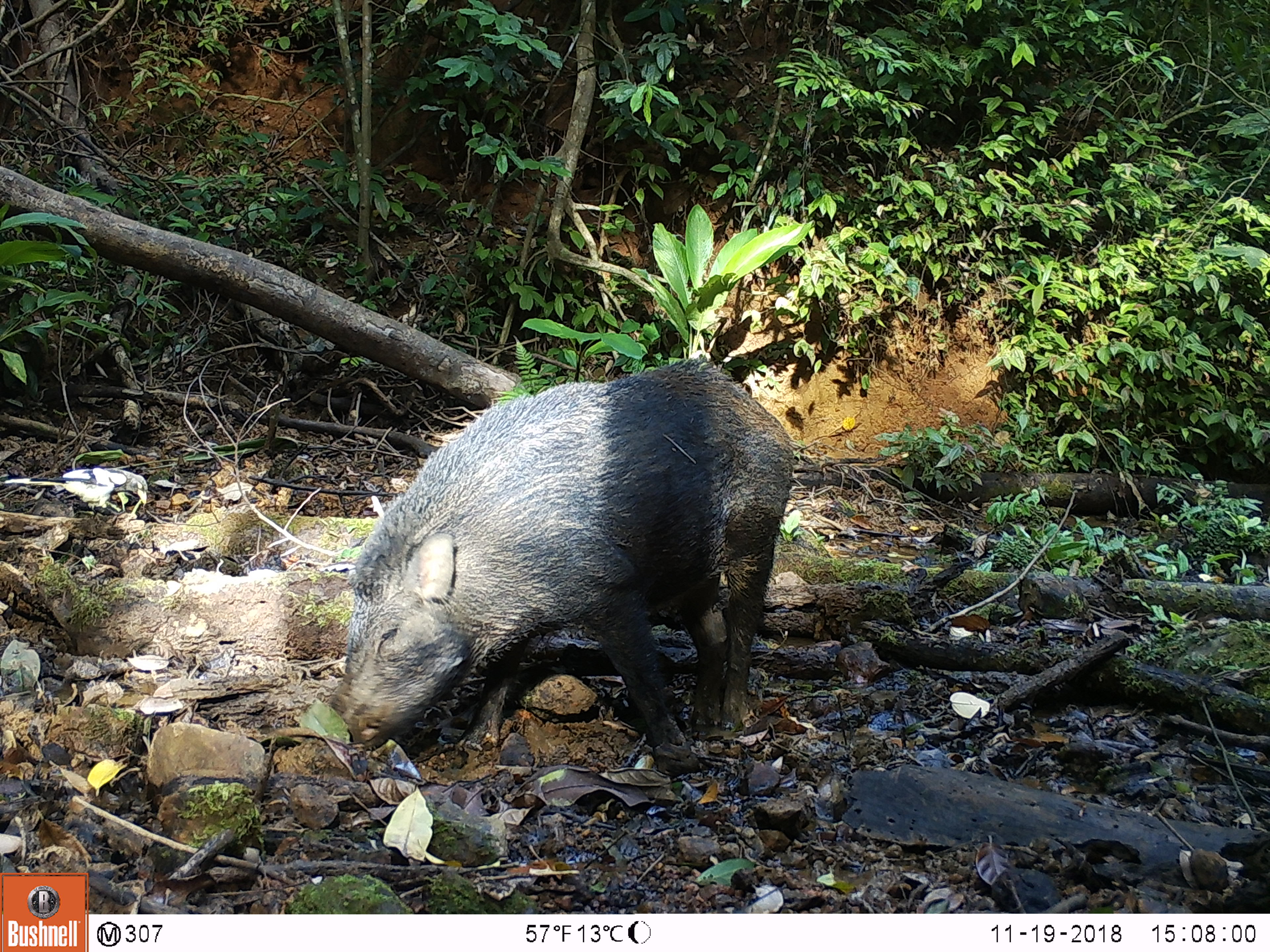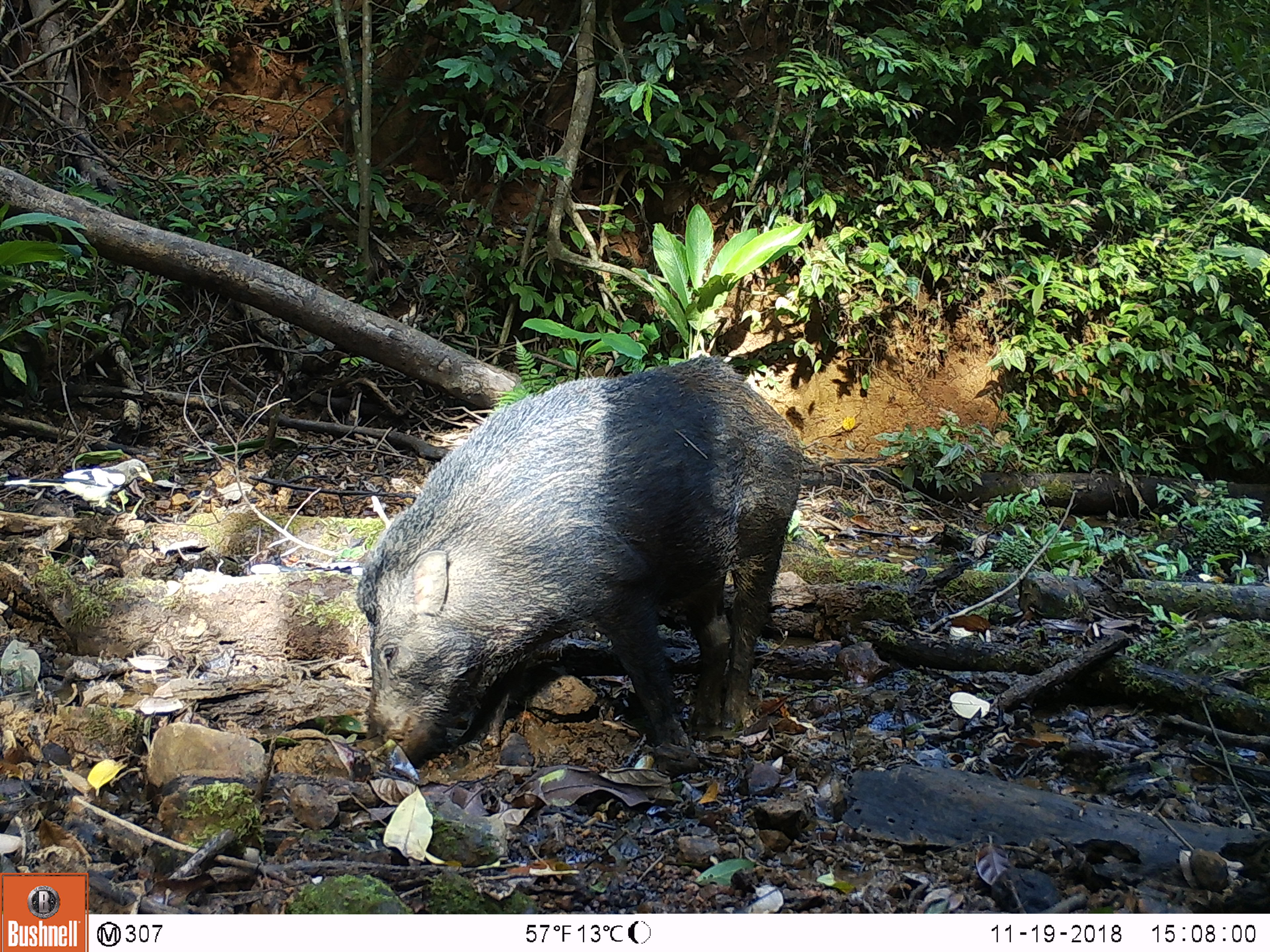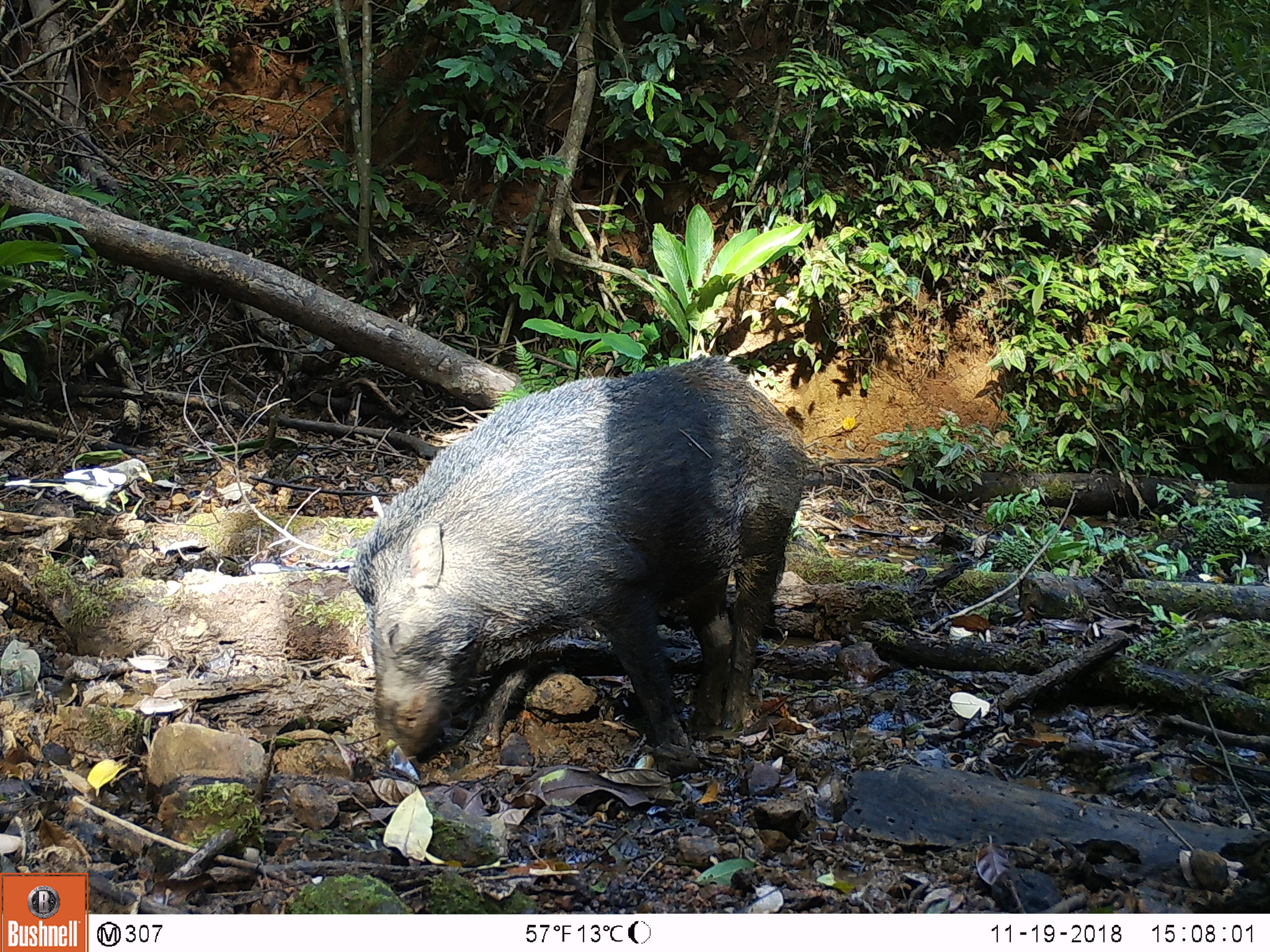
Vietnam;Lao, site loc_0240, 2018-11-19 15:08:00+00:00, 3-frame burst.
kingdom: Animalia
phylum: Chordata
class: Mammalia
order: Artiodactyla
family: Suidae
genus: Sus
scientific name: Sus scrofa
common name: eurasian wild pig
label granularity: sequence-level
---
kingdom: Animalia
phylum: Chordata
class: Aves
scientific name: Aves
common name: bird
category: unidentified bird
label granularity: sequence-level